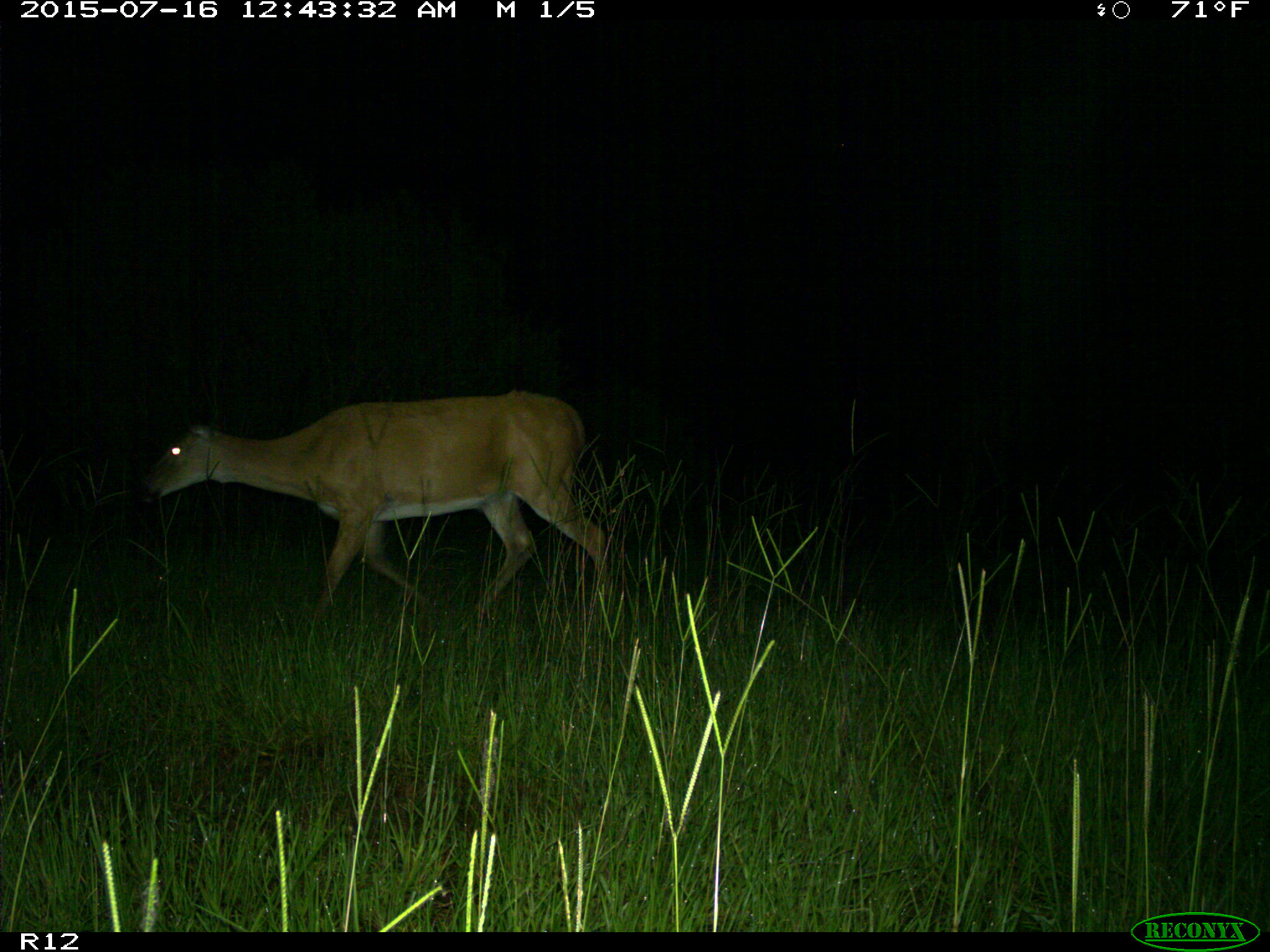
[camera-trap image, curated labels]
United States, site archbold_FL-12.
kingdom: Animalia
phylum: Chordata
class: Mammalia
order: Artiodactyla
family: Cervidae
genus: Odocoileus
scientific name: Odocoileus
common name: deer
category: unidentified deer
Unidentified deer (deer) (Odocoileus).